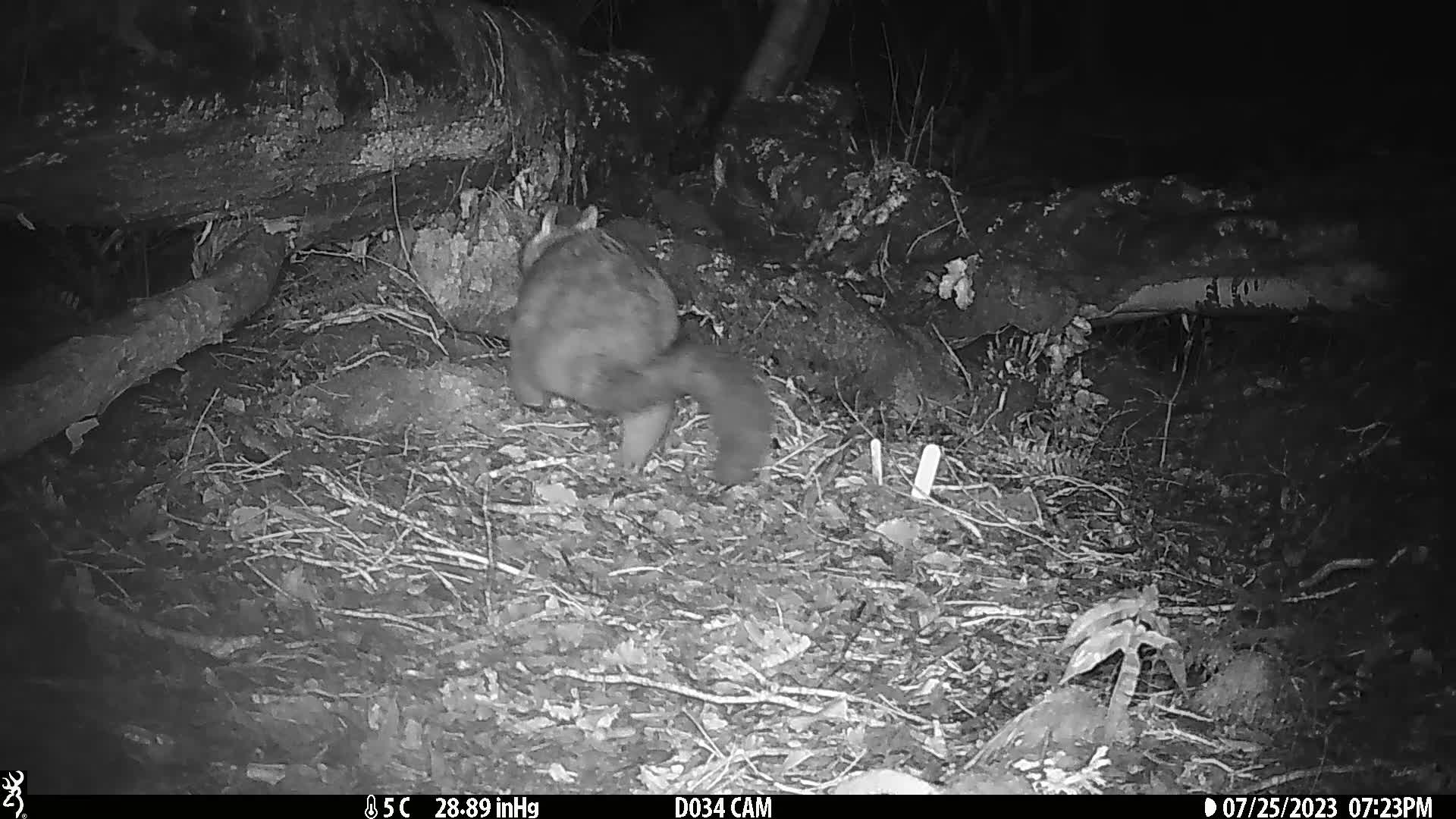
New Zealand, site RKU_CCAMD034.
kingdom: Animalia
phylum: Chordata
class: Mammalia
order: Diprotodontia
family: Phalangeridae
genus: Trichosurus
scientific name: Trichosurus vulpecula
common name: common brushtail possum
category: possum